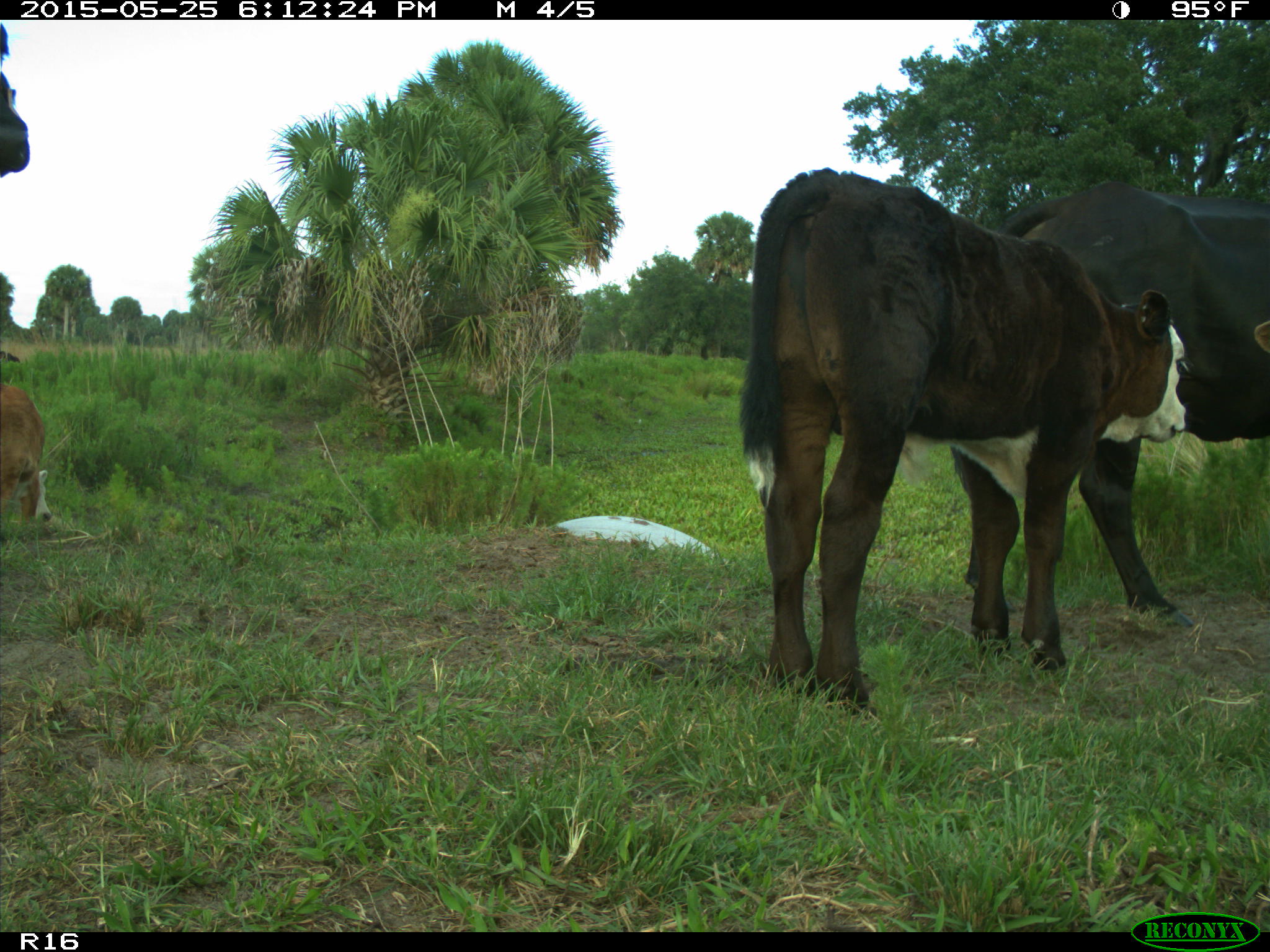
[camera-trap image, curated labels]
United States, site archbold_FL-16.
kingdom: Animalia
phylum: Chordata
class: Mammalia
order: Artiodactyla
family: Bovidae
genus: Bos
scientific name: Bos taurus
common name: domestic cow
Bos taurus (domestic cow).